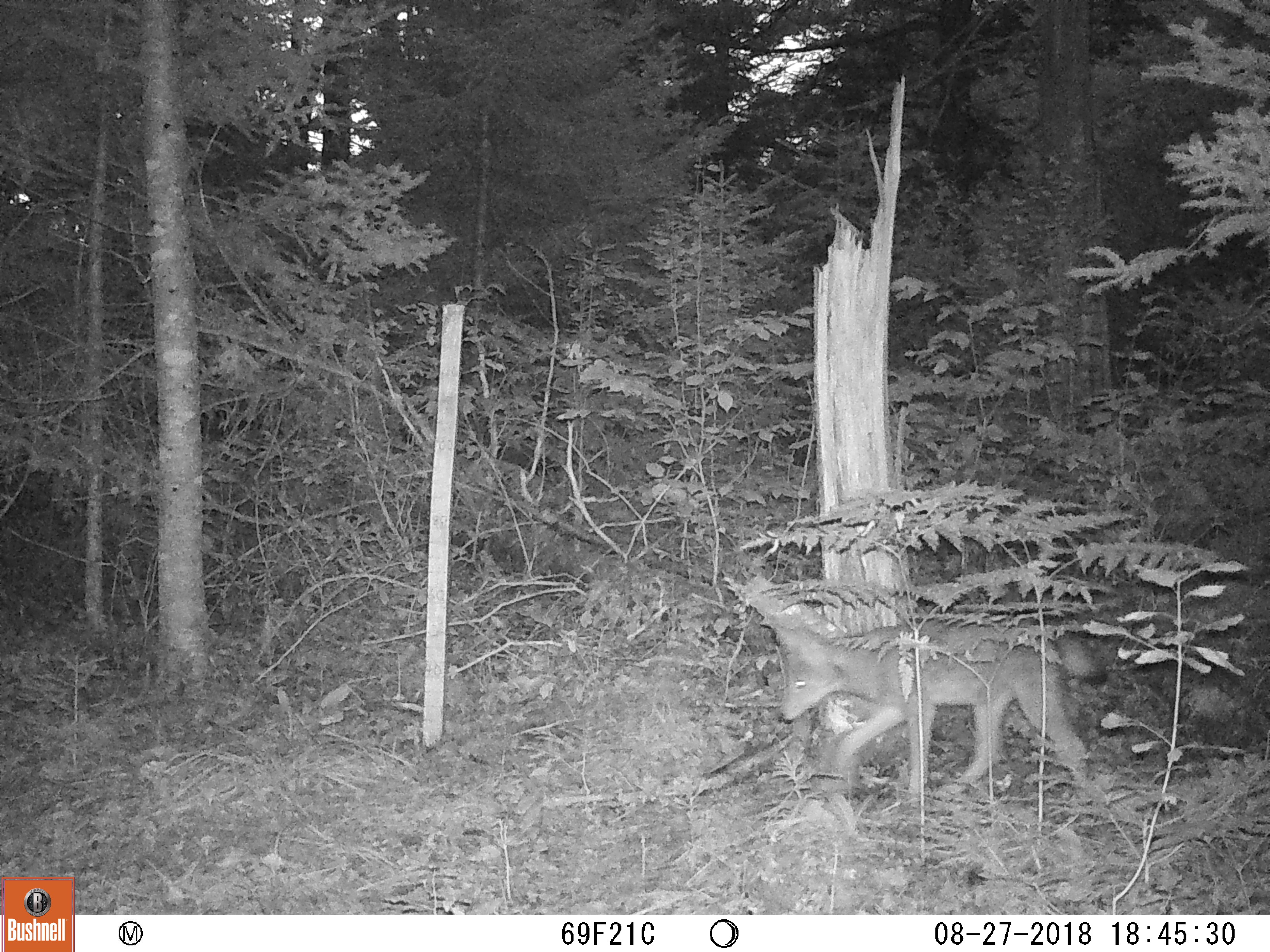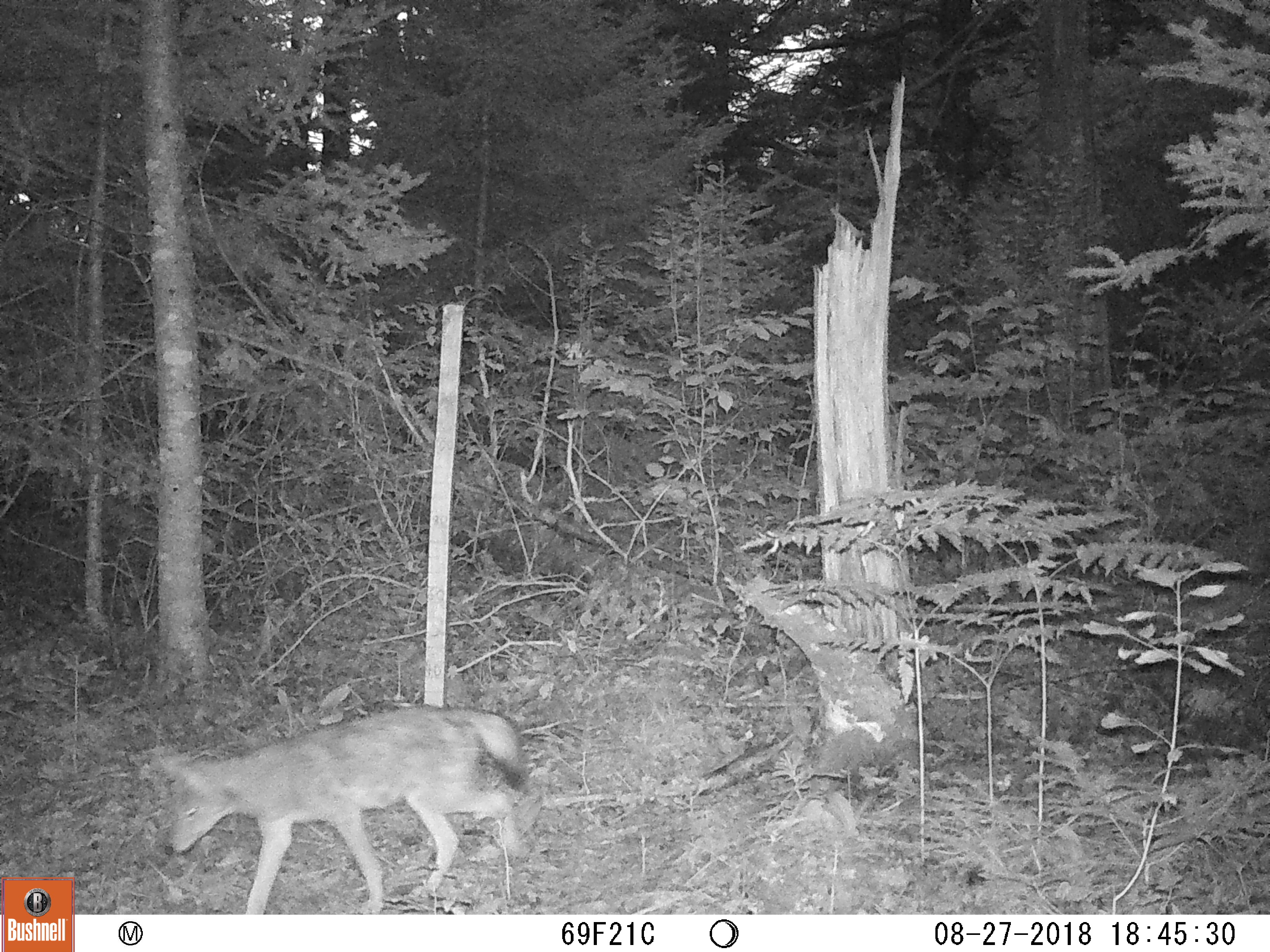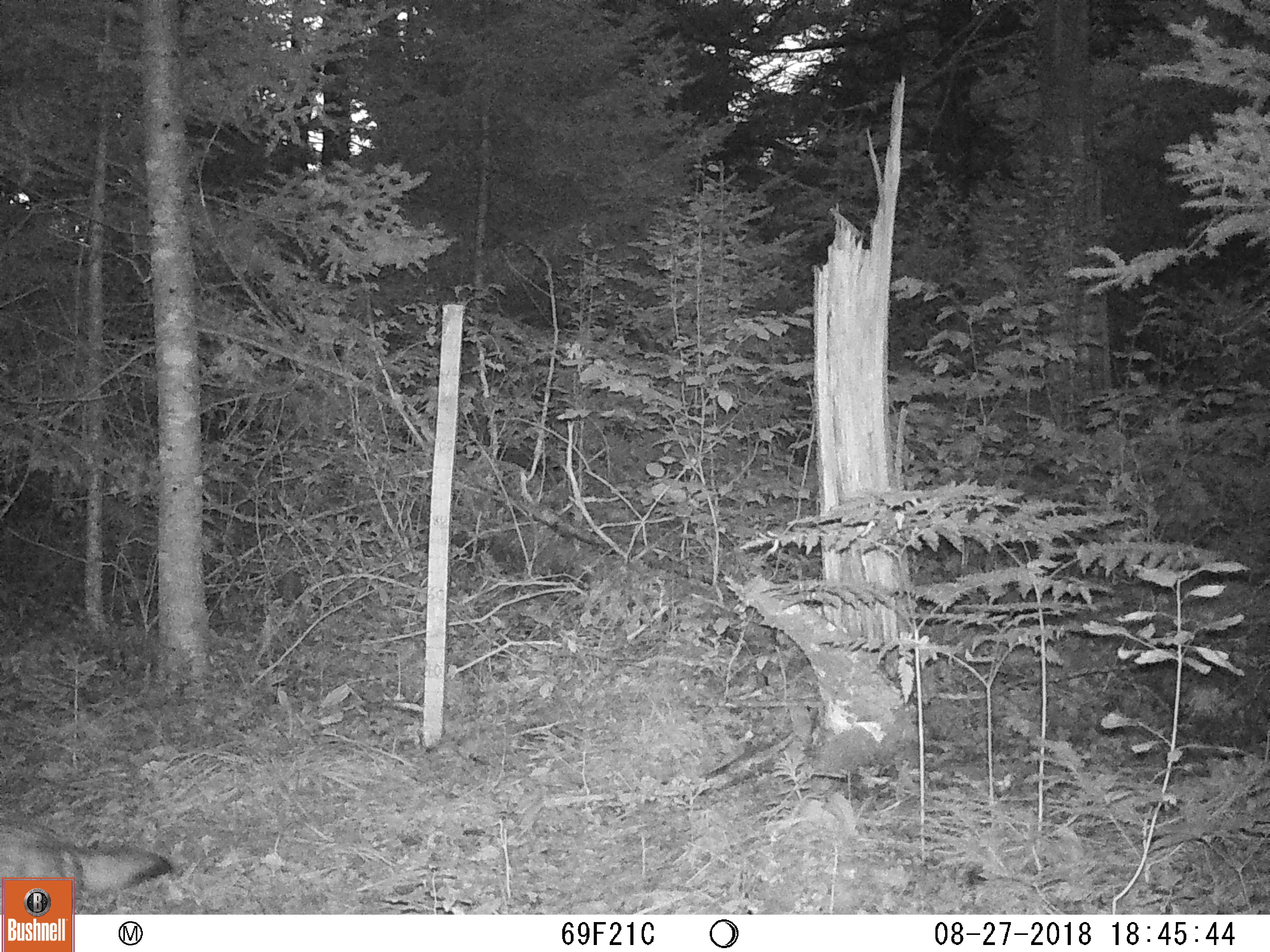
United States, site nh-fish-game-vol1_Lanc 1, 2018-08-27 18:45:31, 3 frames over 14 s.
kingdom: Animalia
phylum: Chordata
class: Mammalia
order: Carnivora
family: Canidae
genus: Canis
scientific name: Canis latrans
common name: coyote